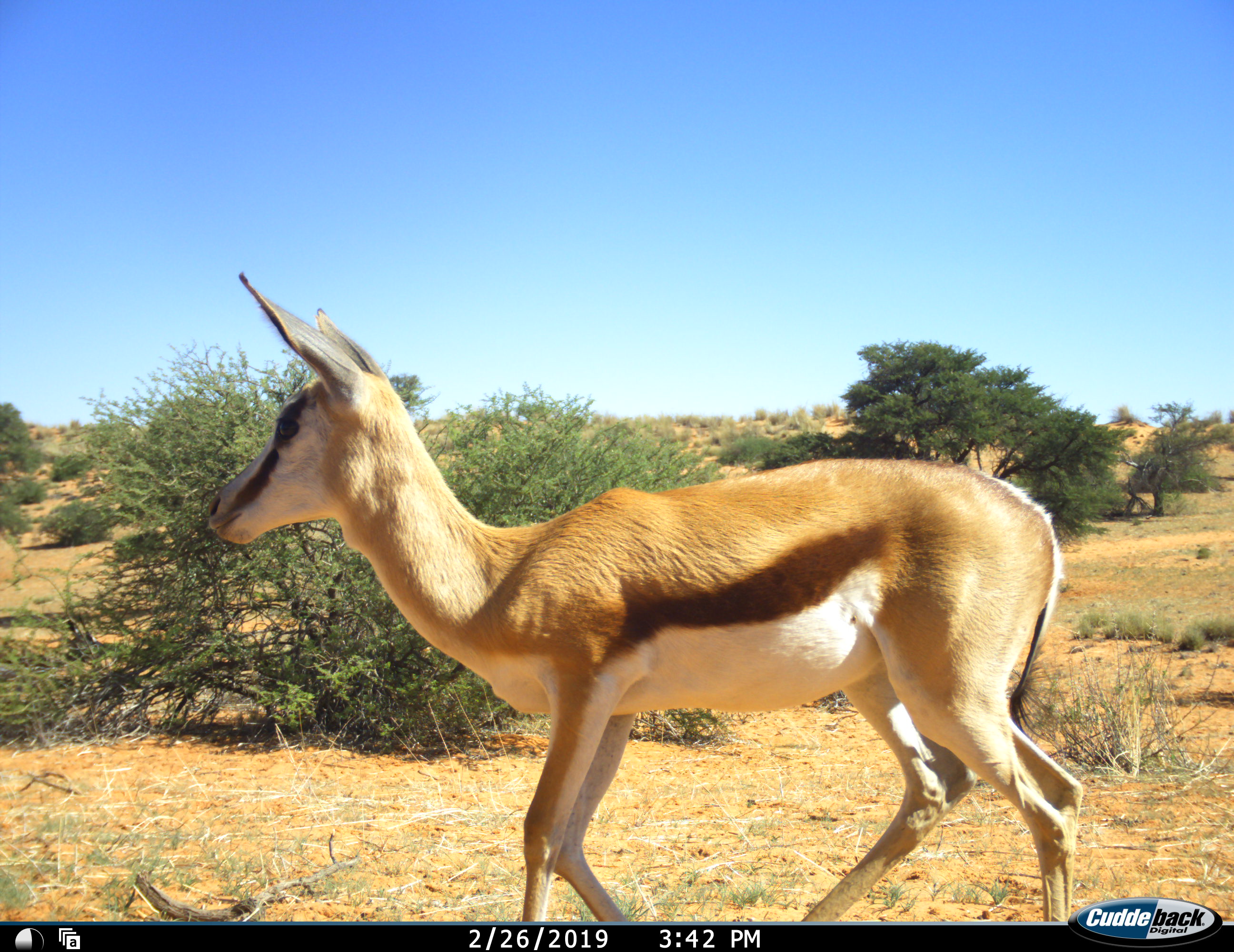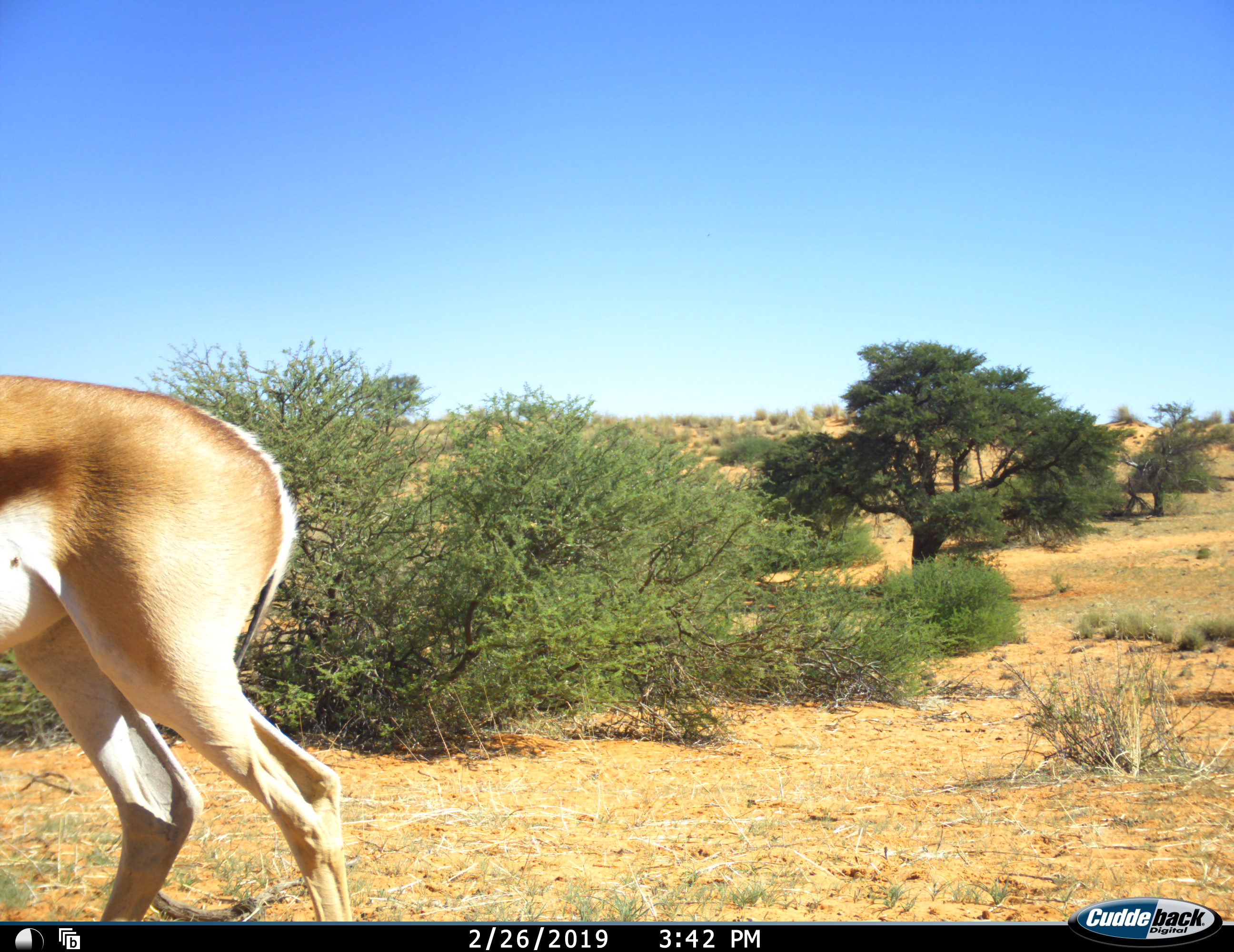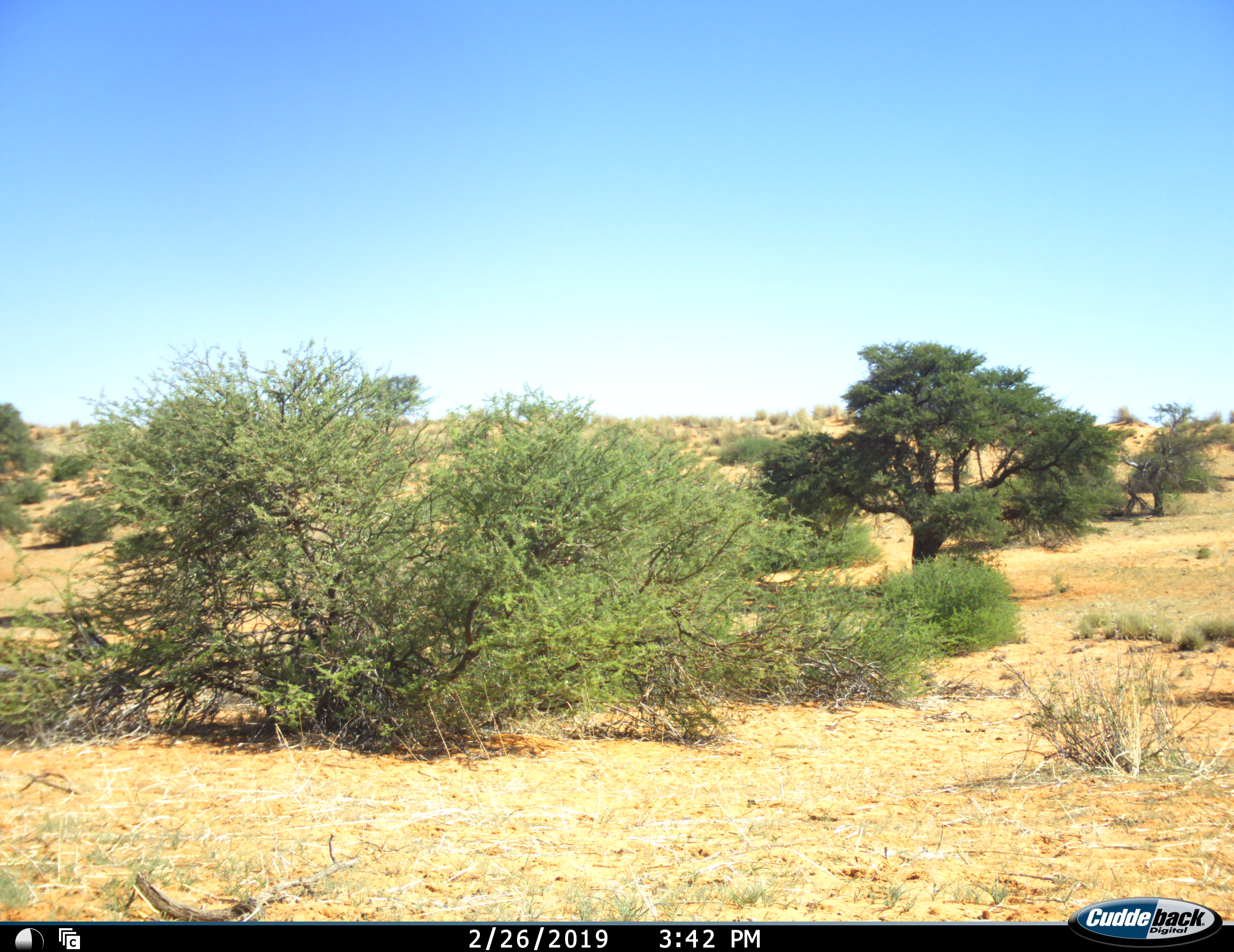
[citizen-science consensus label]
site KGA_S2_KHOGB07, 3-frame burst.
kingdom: Animalia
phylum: Chordata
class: Mammalia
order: Artiodactyla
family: Bovidae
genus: Antidorcas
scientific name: Antidorcas marsupialis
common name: springbok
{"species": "springbok (Antidorcas marsupialis)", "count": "1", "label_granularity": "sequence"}